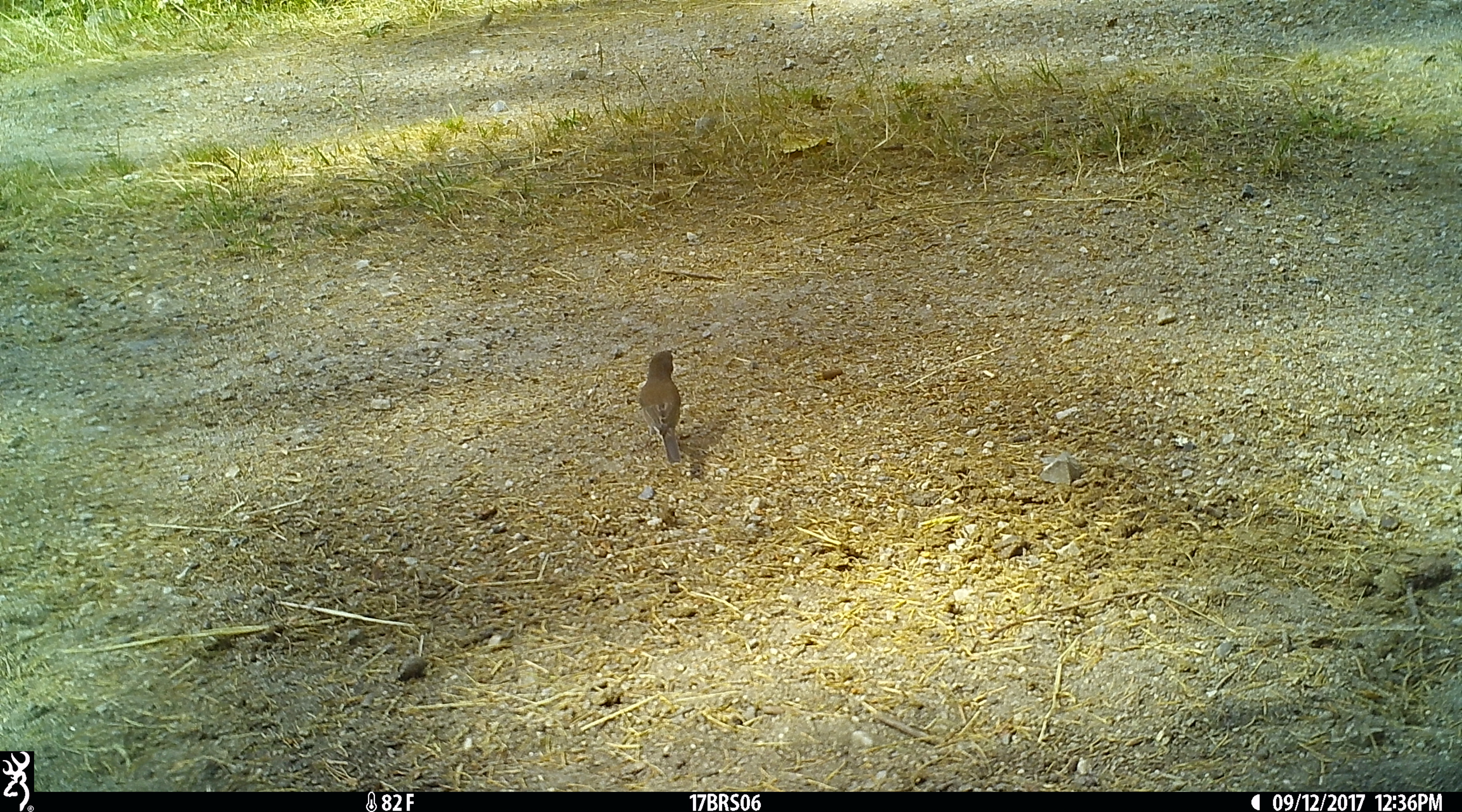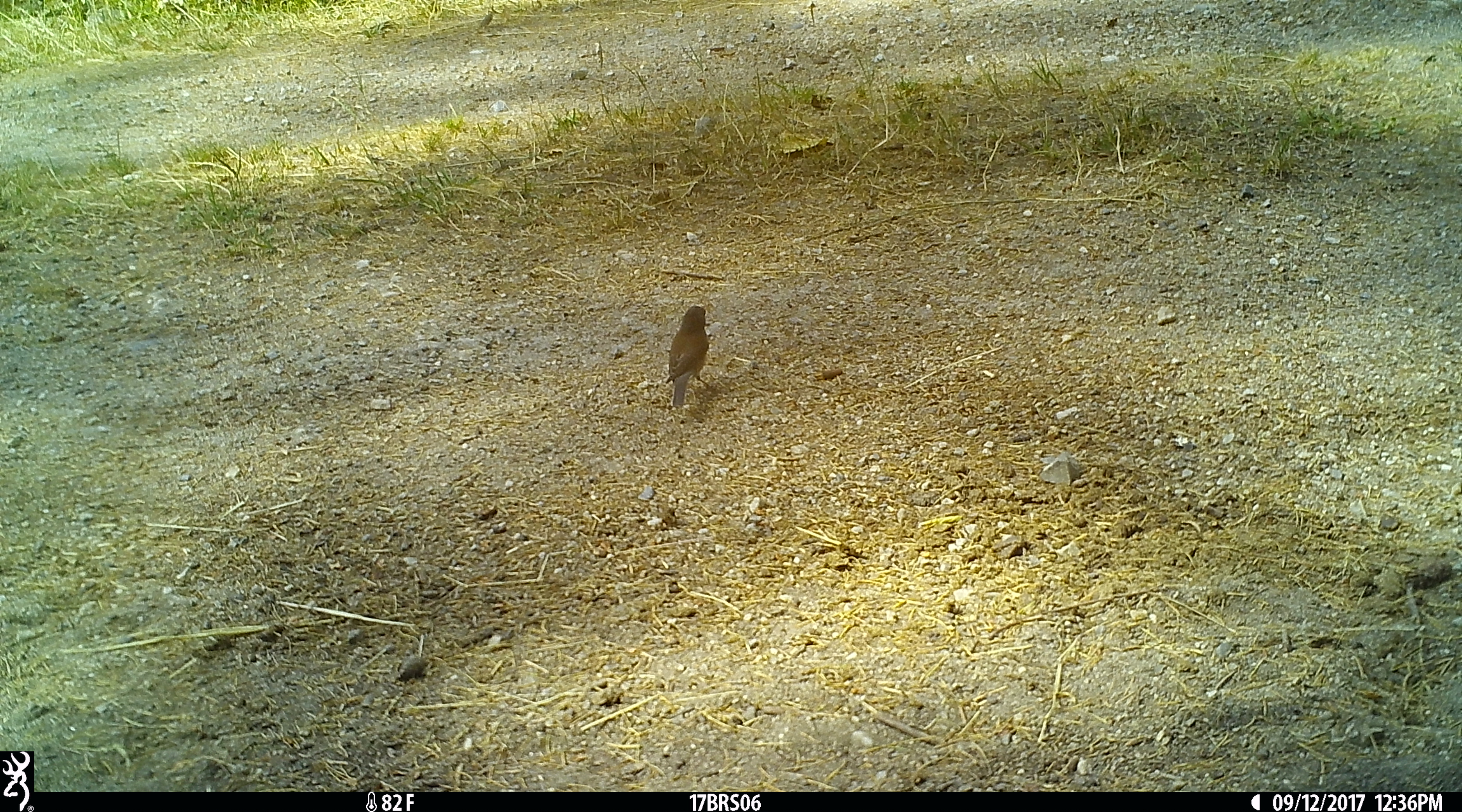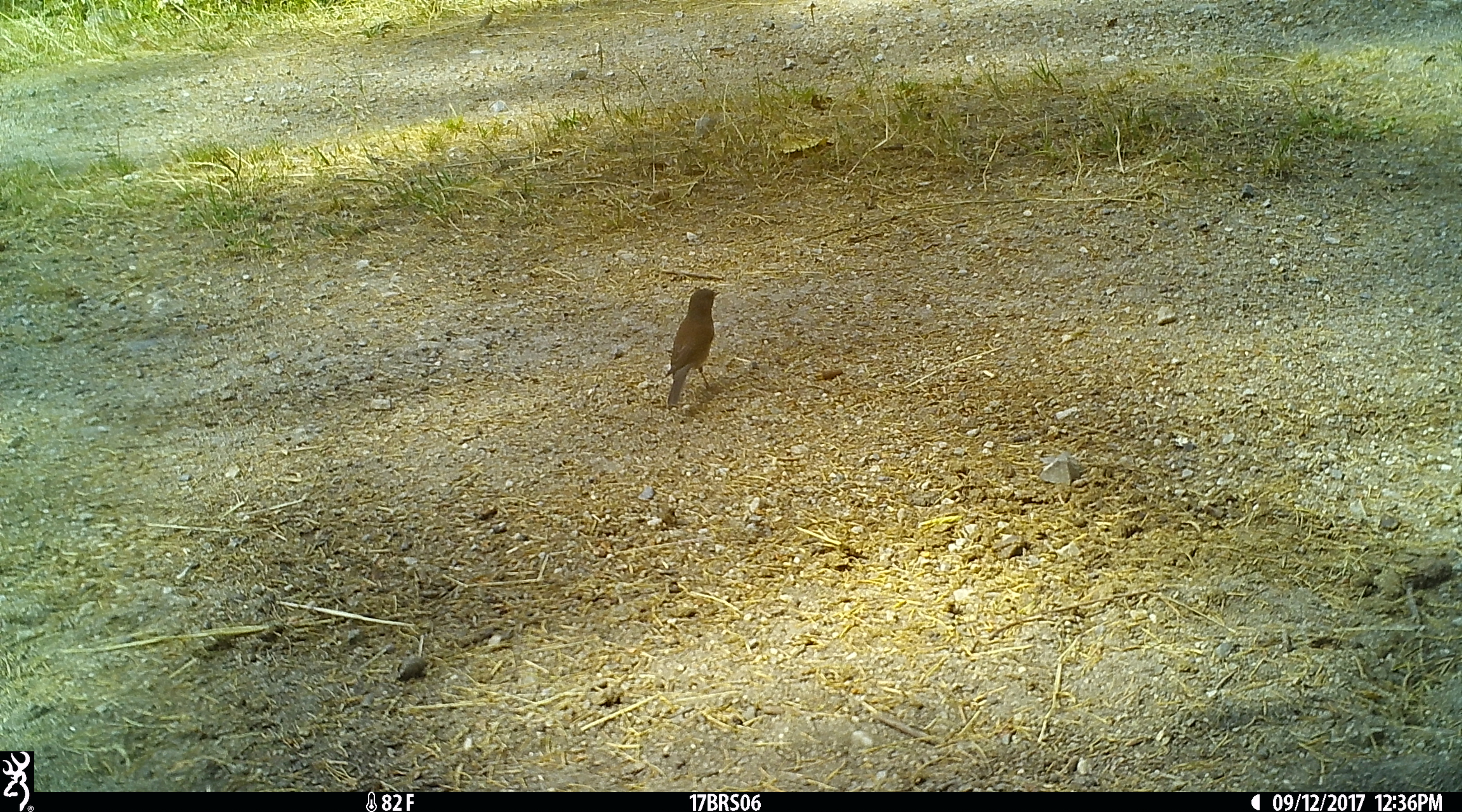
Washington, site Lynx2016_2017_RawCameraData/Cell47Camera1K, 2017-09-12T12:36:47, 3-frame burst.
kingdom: Animalia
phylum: Chordata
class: Aves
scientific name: Aves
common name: birds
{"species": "Aves (birds)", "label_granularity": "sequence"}